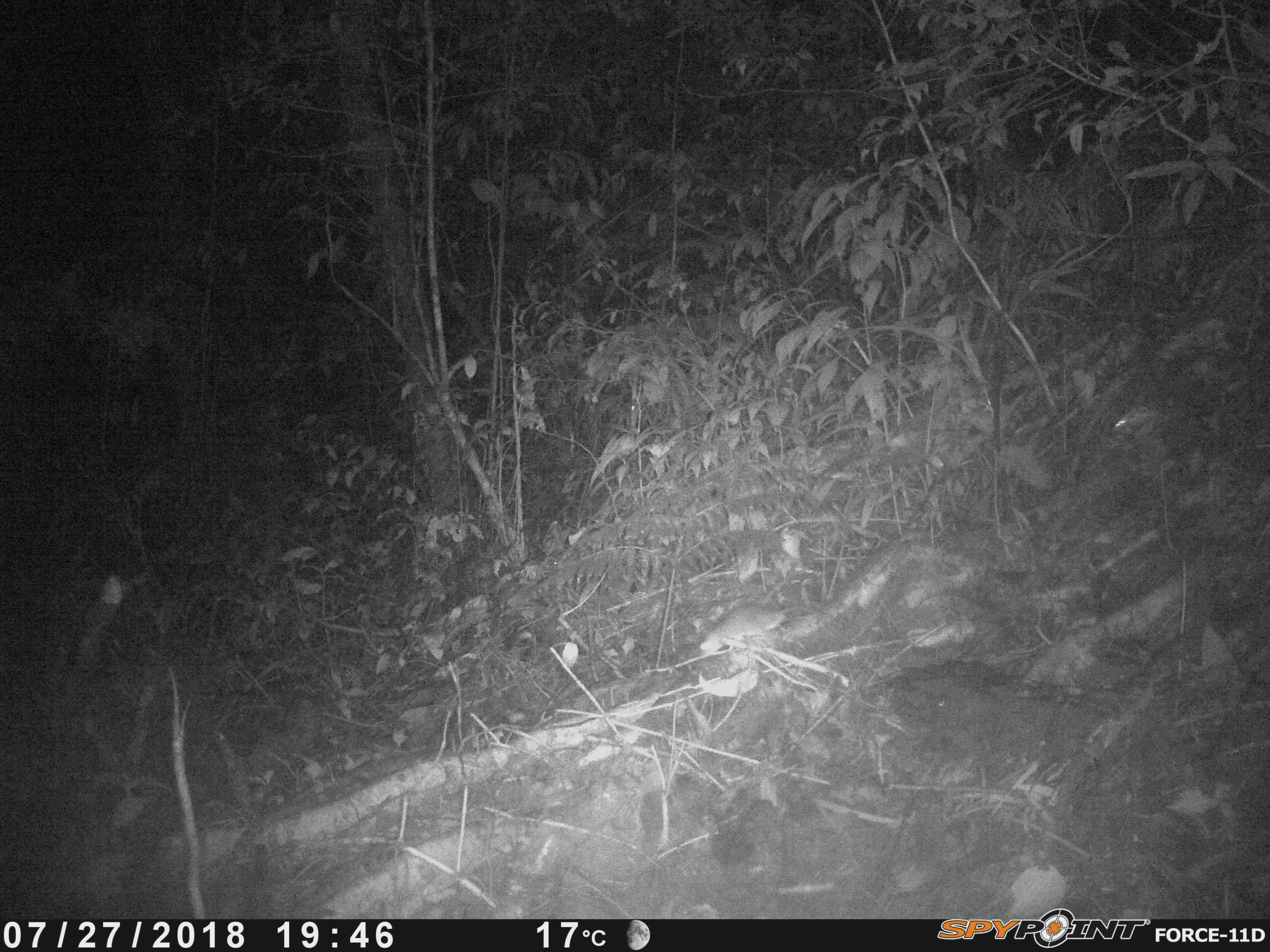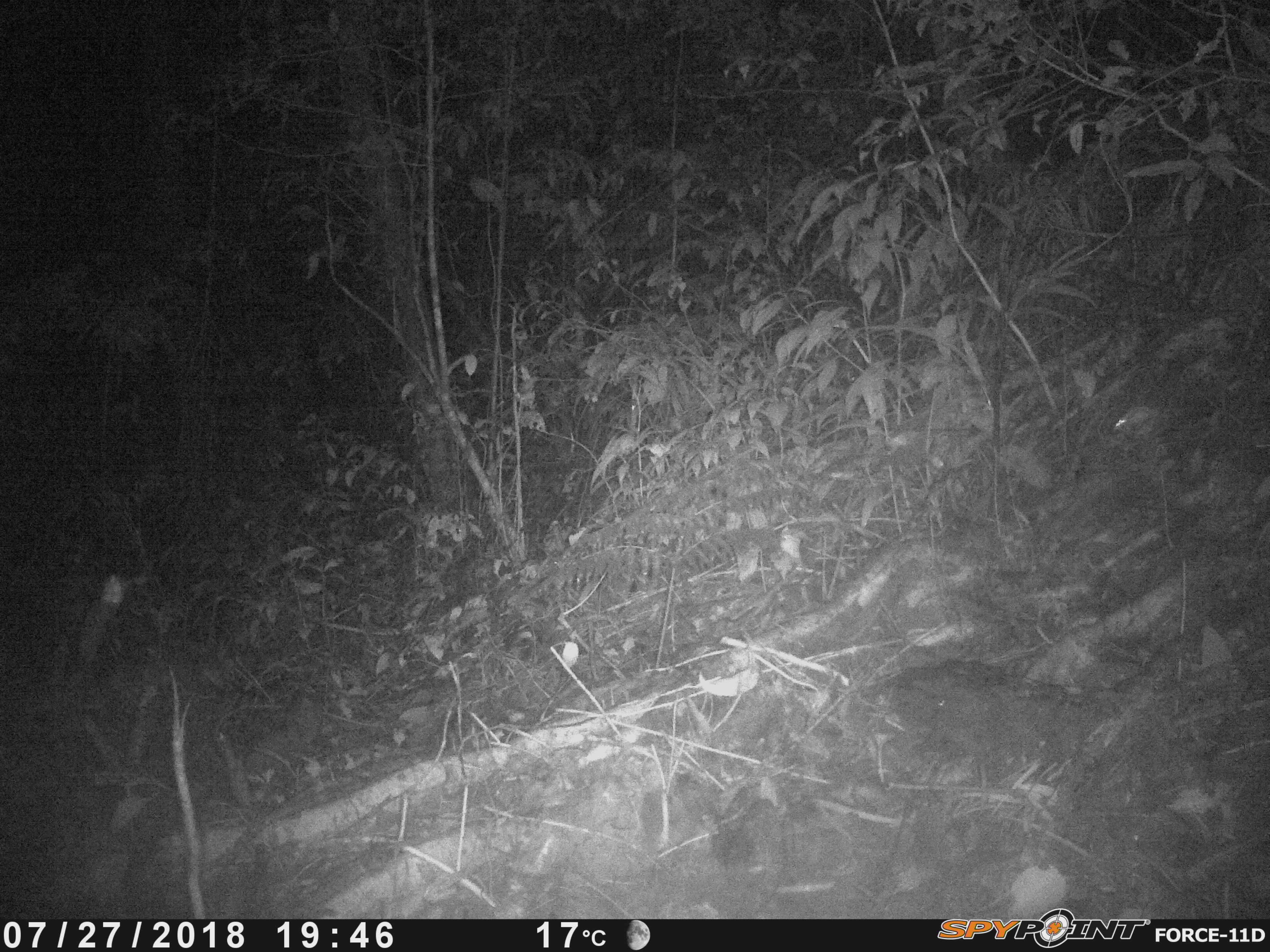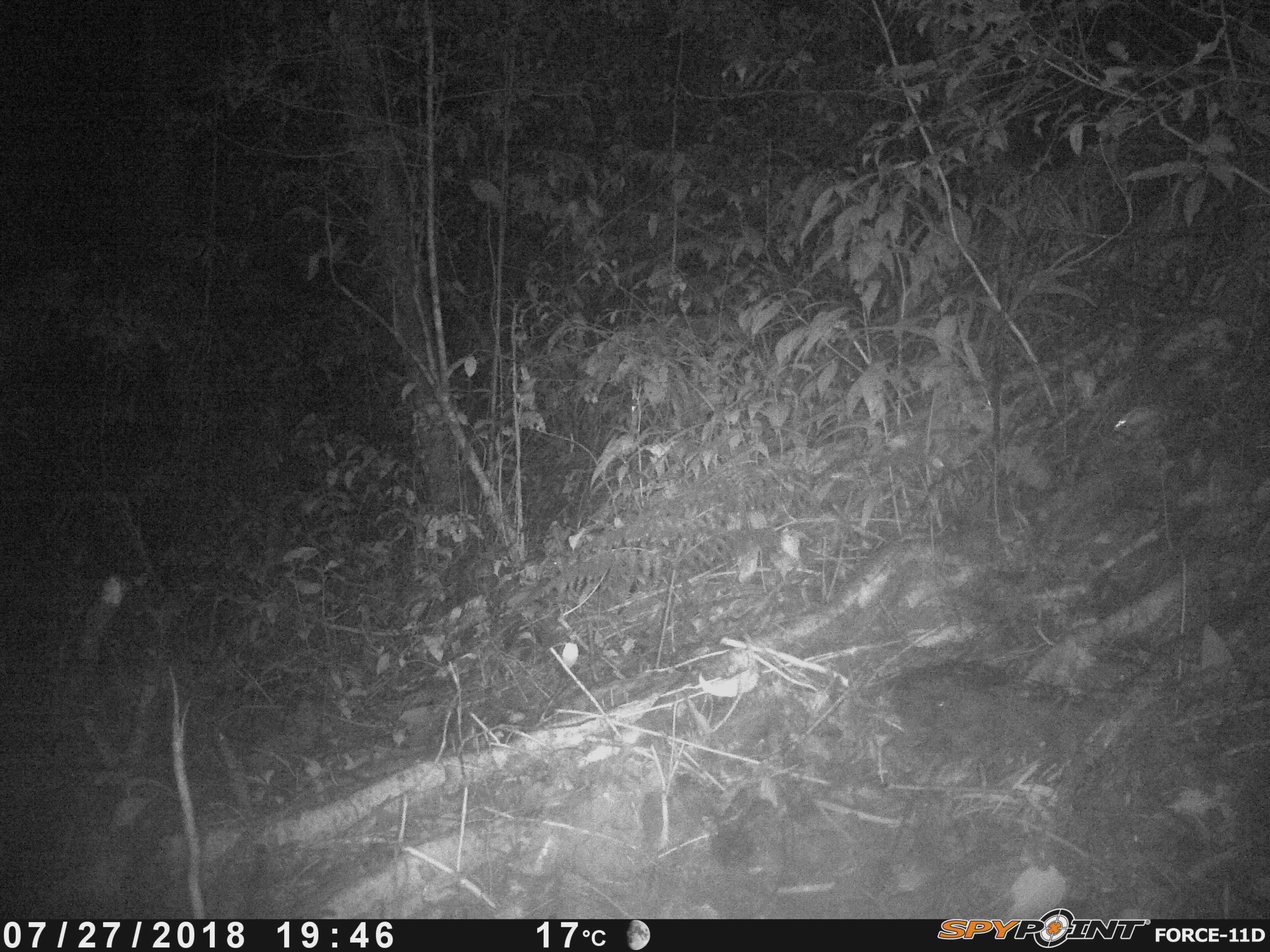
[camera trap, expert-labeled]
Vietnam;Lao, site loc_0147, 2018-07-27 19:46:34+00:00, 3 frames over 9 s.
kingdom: Animalia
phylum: Chordata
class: Mammalia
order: Rodentia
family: Muridae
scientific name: Muridae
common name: old-world mice and rats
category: unidentified murid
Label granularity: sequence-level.